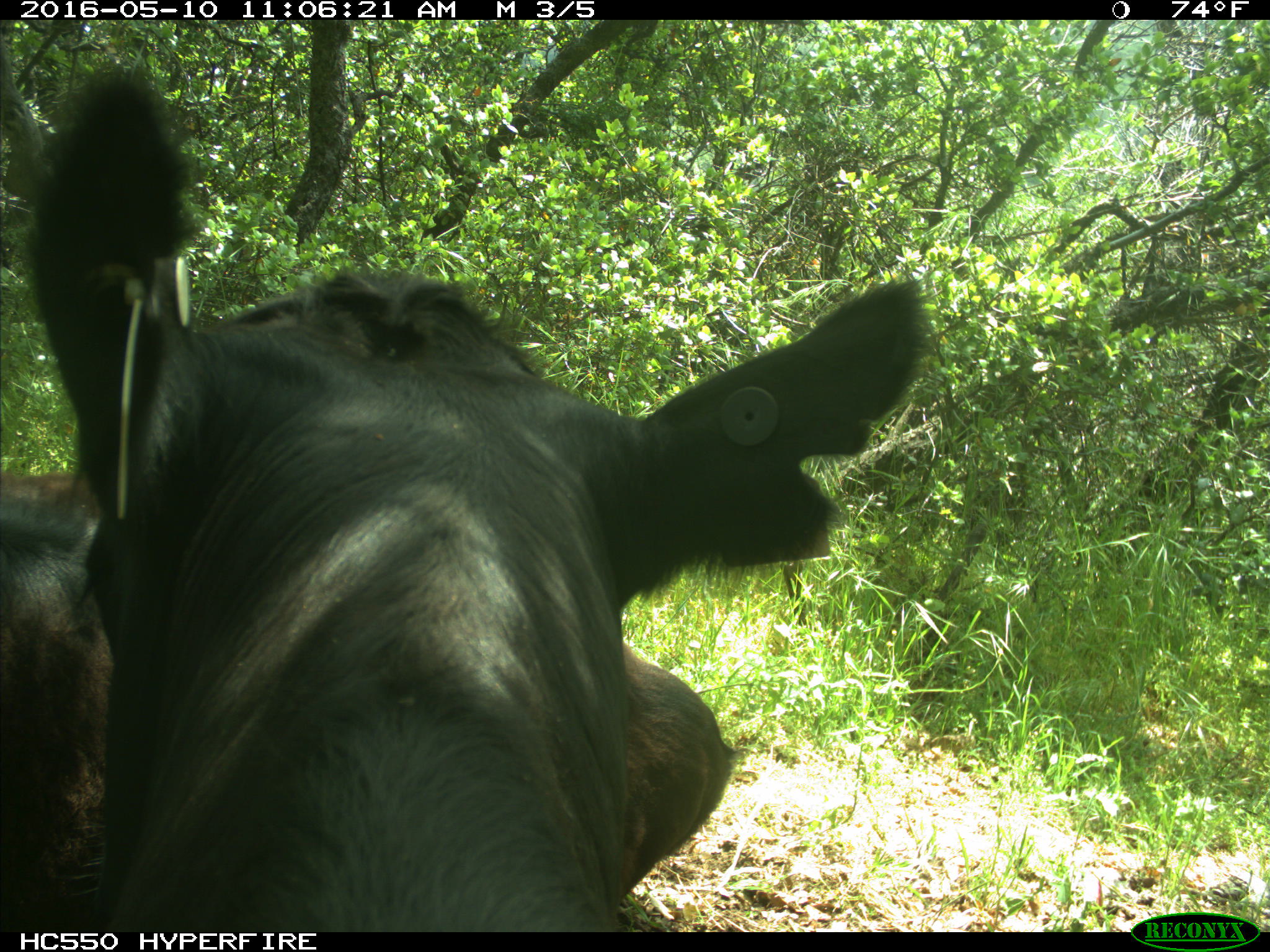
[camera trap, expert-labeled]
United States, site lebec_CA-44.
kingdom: Animalia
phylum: Chordata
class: Mammalia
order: Artiodactyla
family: Bovidae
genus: Bos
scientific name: Bos taurus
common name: domestic cow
Bos taurus (domestic cow).